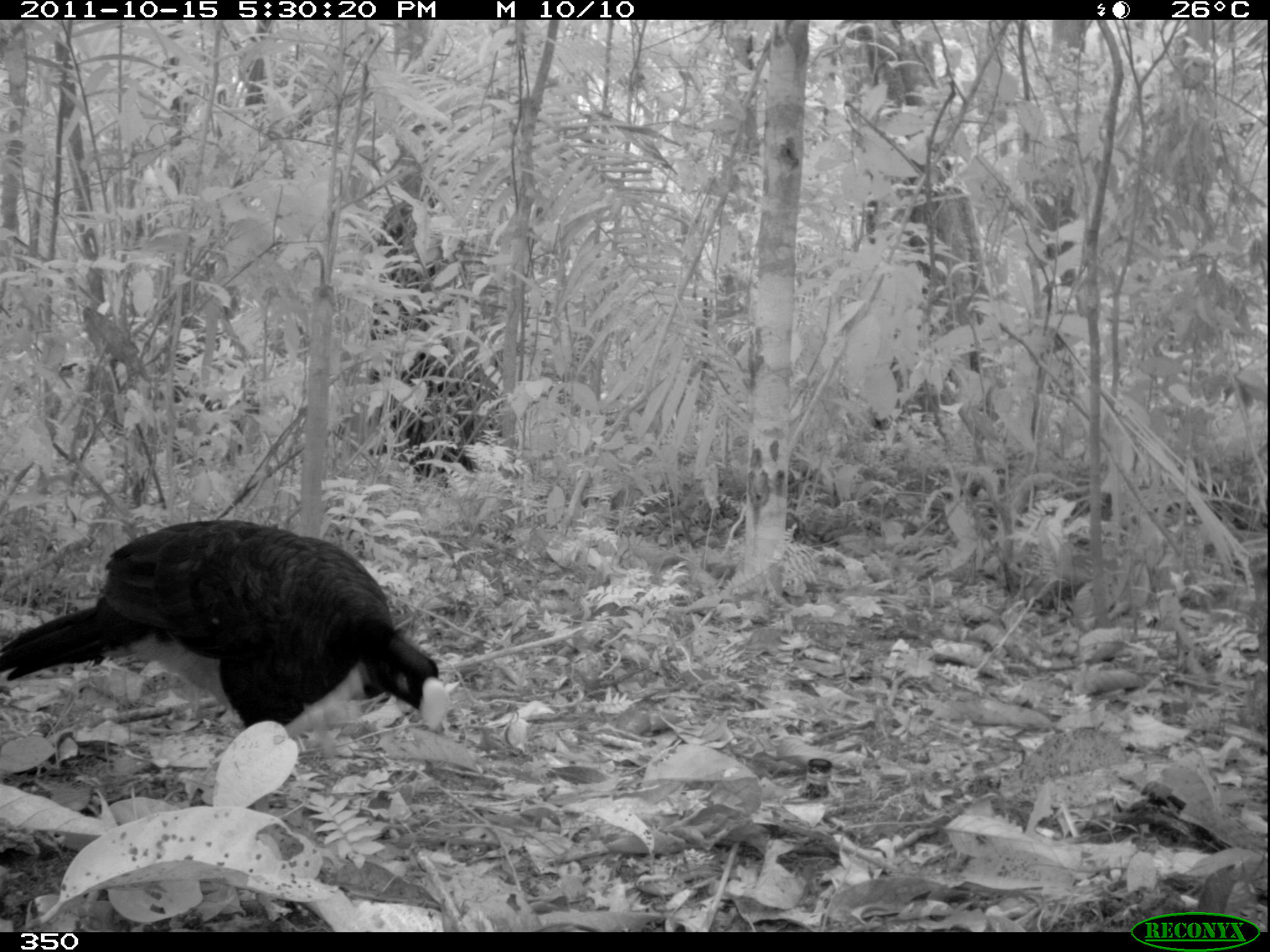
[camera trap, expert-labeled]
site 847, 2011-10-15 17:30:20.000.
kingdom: Animalia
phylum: Chordata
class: Aves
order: Galliformes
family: Cracidae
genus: Mitu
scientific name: Mitu tuberosum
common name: razor-billed curassow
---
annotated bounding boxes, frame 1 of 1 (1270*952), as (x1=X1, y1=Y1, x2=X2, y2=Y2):
mitu tuberosum: (x1=0, y1=517, x2=451, y2=742)